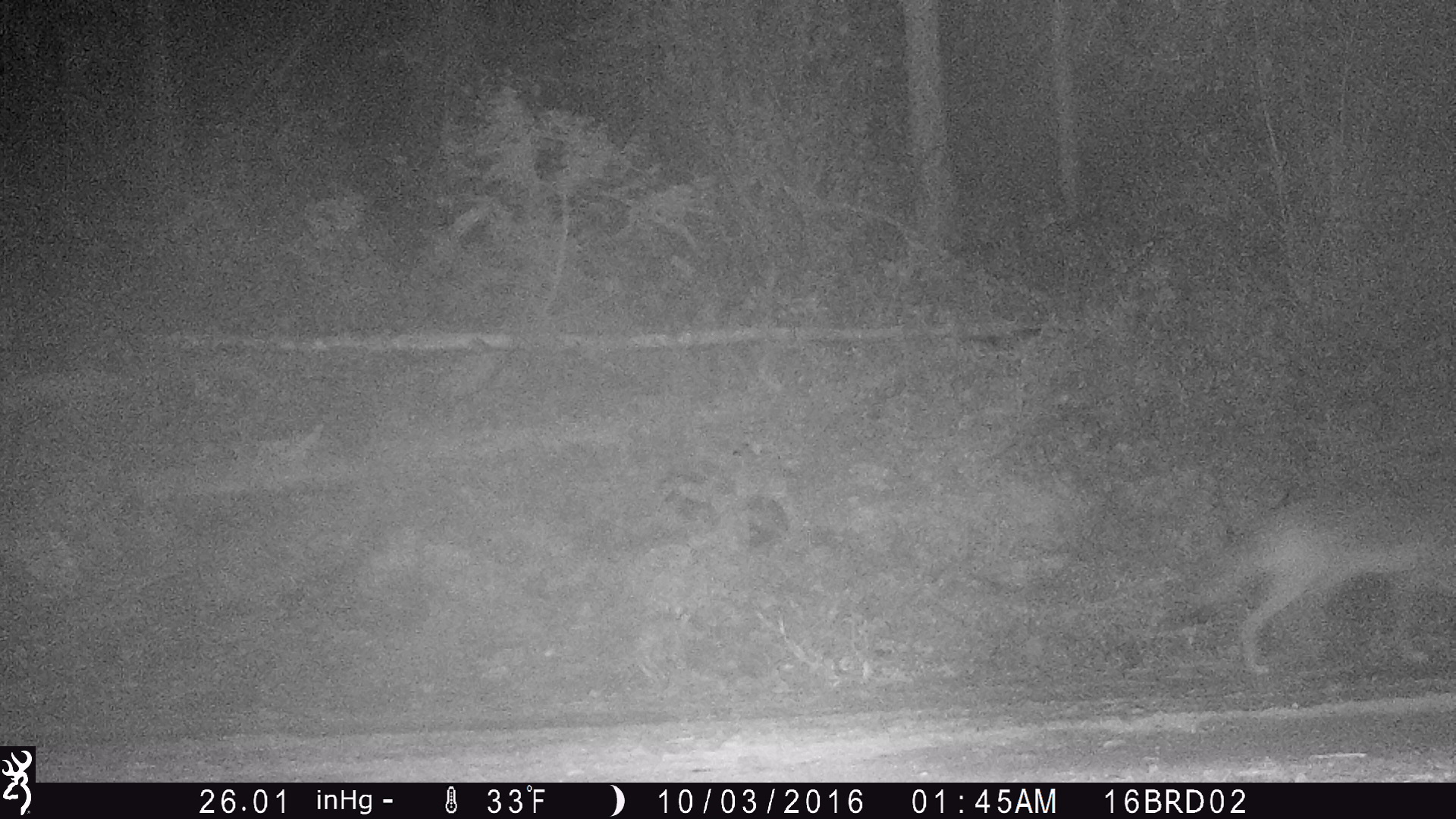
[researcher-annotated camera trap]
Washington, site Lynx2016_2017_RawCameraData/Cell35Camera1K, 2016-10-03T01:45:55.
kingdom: Animalia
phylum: Chordata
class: Mammalia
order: Carnivora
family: Canidae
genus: Canis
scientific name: Canis latrans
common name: coyote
Canis latrans (coyote). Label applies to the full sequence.